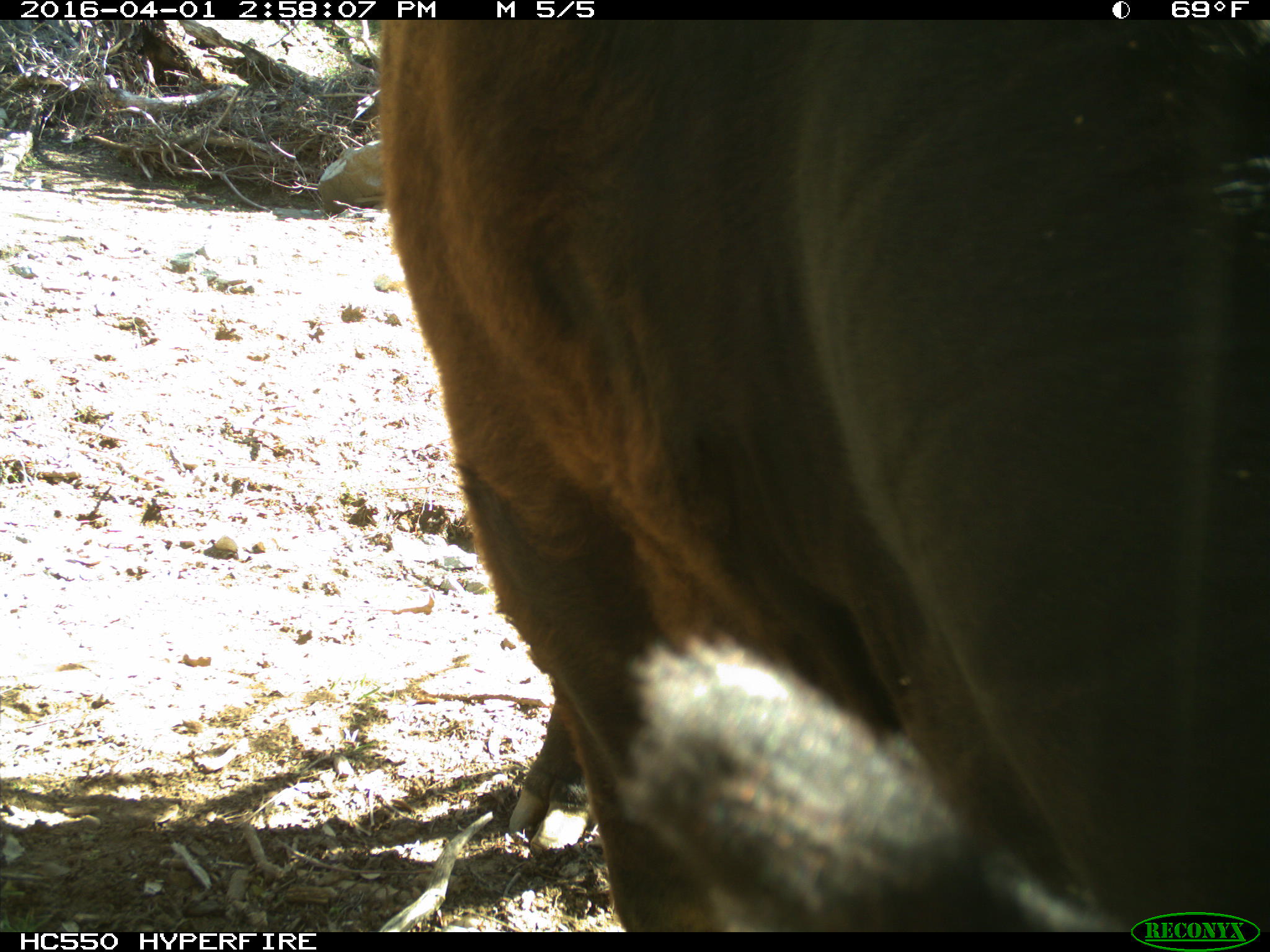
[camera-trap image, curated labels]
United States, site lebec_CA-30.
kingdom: Animalia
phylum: Chordata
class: Mammalia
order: Artiodactyla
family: Bovidae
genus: Bos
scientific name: Bos taurus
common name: domestic cow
Bos taurus (domestic cow).